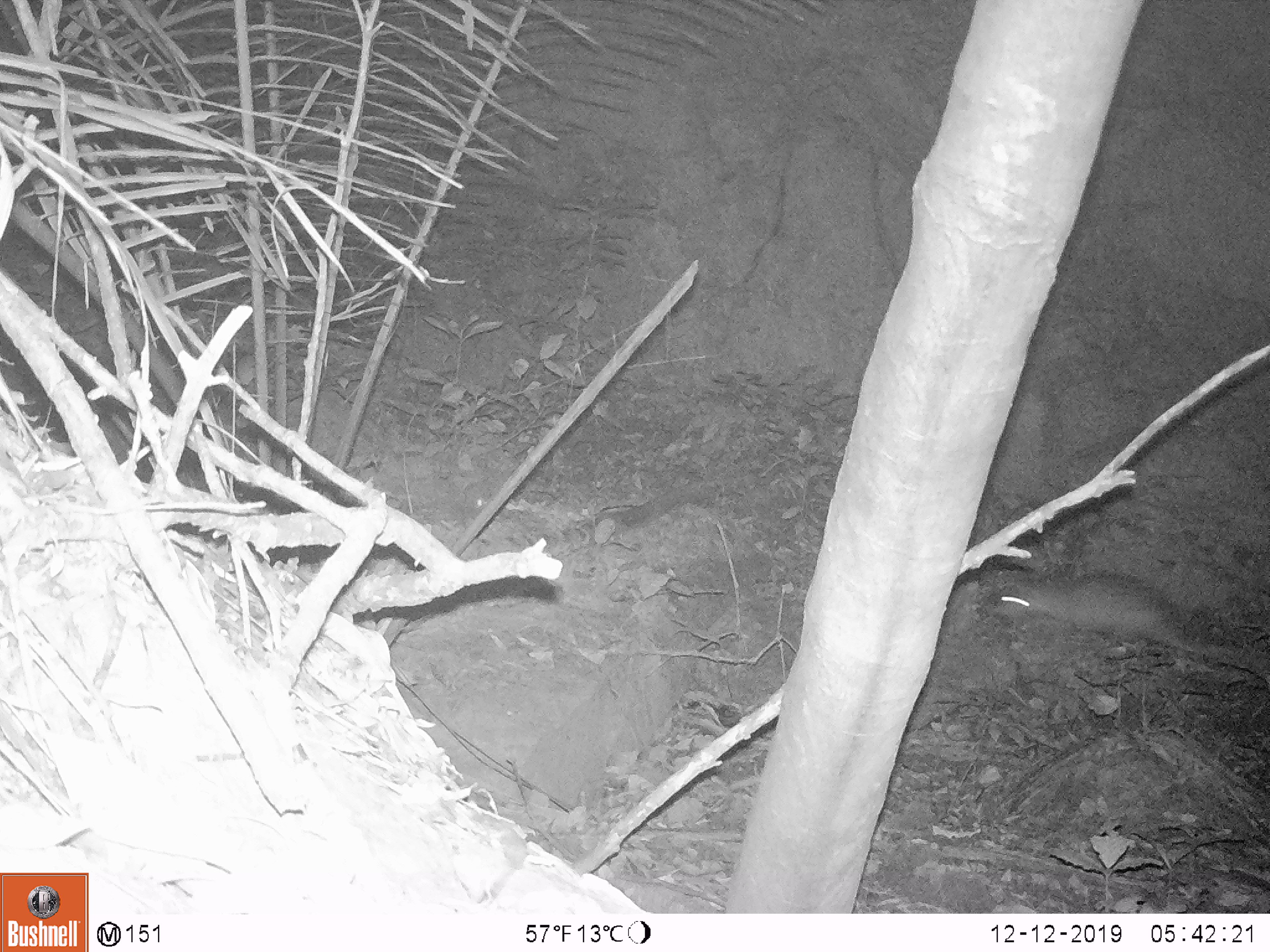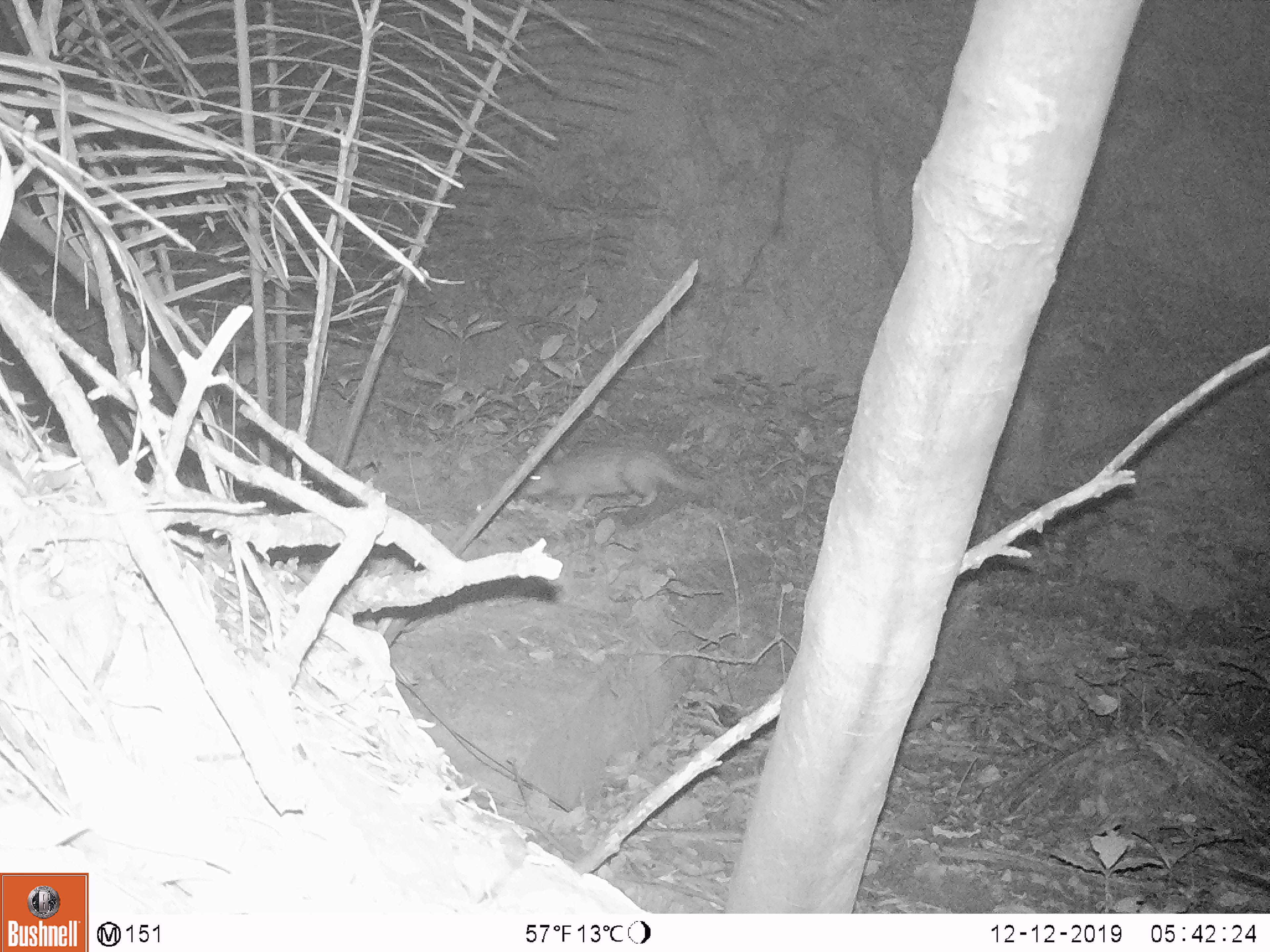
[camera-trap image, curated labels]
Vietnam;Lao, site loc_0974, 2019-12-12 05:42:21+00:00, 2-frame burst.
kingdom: Animalia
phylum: Chordata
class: Mammalia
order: Rodentia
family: Hystricidae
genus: Atherurus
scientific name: Atherurus macrourus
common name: asiatic brush-tailed porcupine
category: asiatic brush tailed porcupine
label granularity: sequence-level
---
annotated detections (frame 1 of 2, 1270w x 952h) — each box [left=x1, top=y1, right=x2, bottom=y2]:
asiatic brush tailed porcupine: [left=991, top=569, right=1249, bottom=669]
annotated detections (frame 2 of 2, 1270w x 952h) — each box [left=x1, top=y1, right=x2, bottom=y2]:
asiatic brush tailed porcupine: [left=523, top=442, right=701, bottom=512]